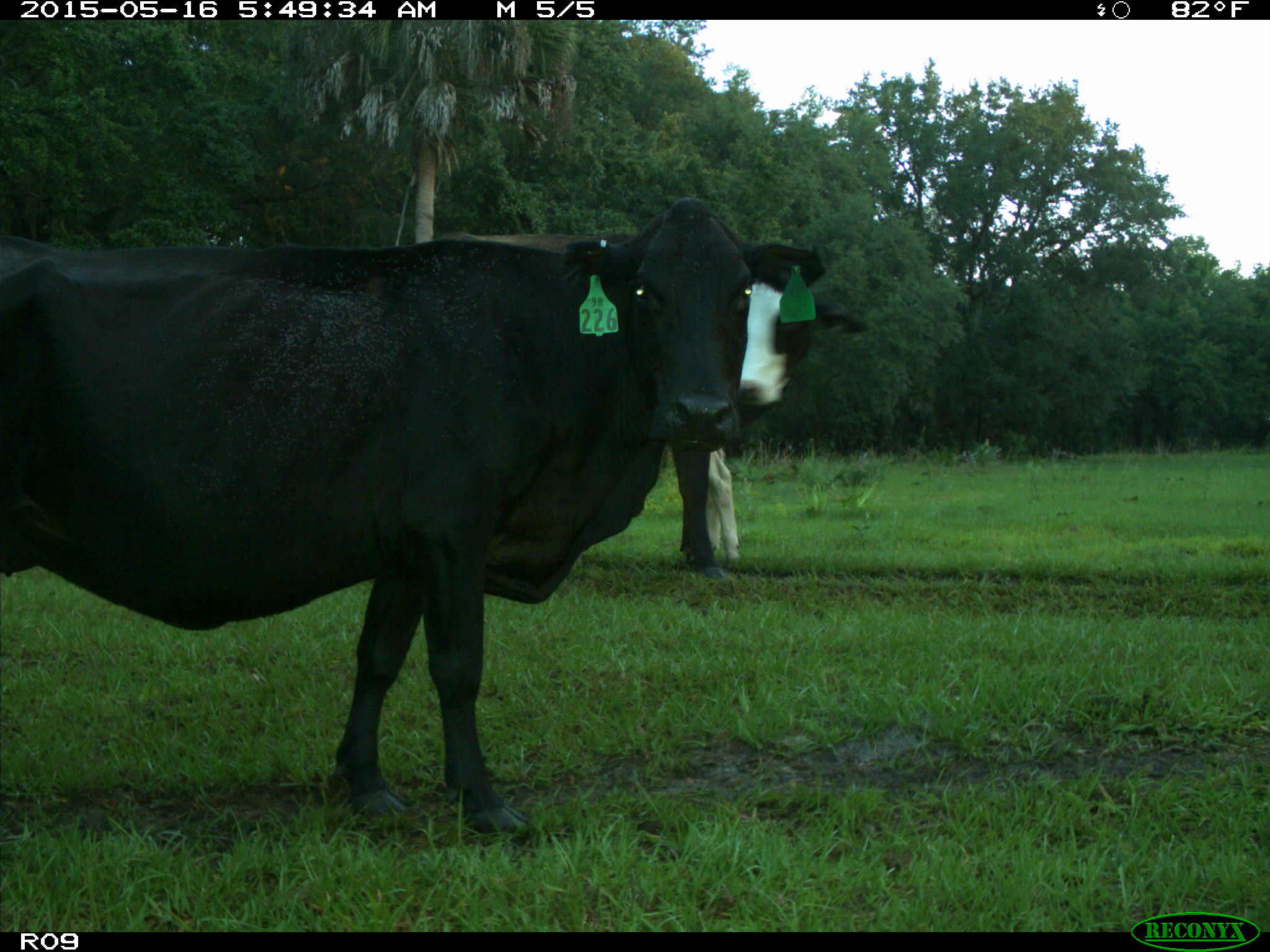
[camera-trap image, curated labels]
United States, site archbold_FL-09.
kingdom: Animalia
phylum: Chordata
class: Mammalia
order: Artiodactyla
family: Bovidae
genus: Bos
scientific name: Bos taurus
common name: domestic cow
Bos taurus (domestic cow).